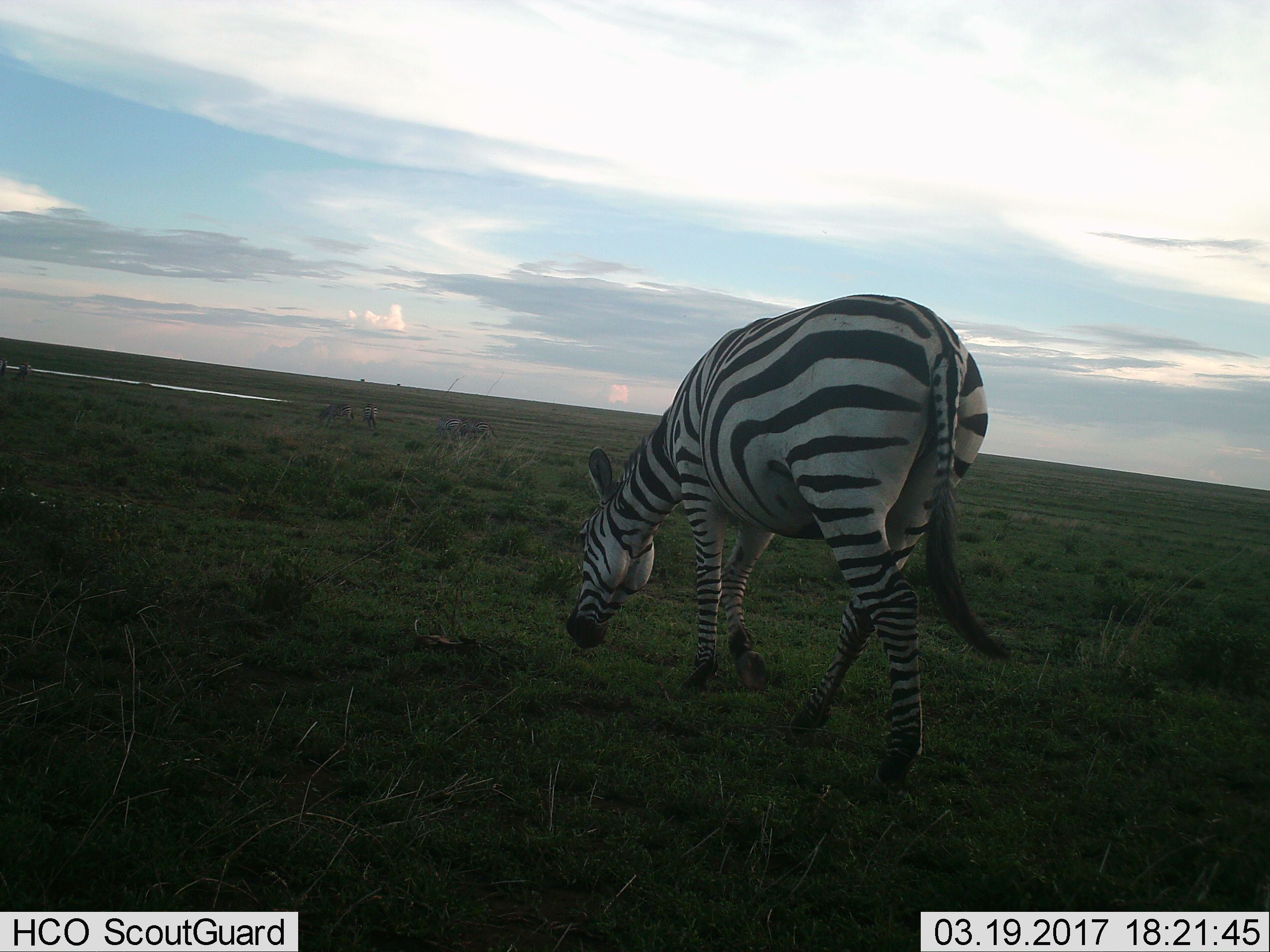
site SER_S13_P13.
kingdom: Animalia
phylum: Chordata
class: Mammalia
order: Perissodactyla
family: Equidae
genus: Equus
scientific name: Equus quagga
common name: plains zebra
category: zebraplains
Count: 5.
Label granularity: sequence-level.